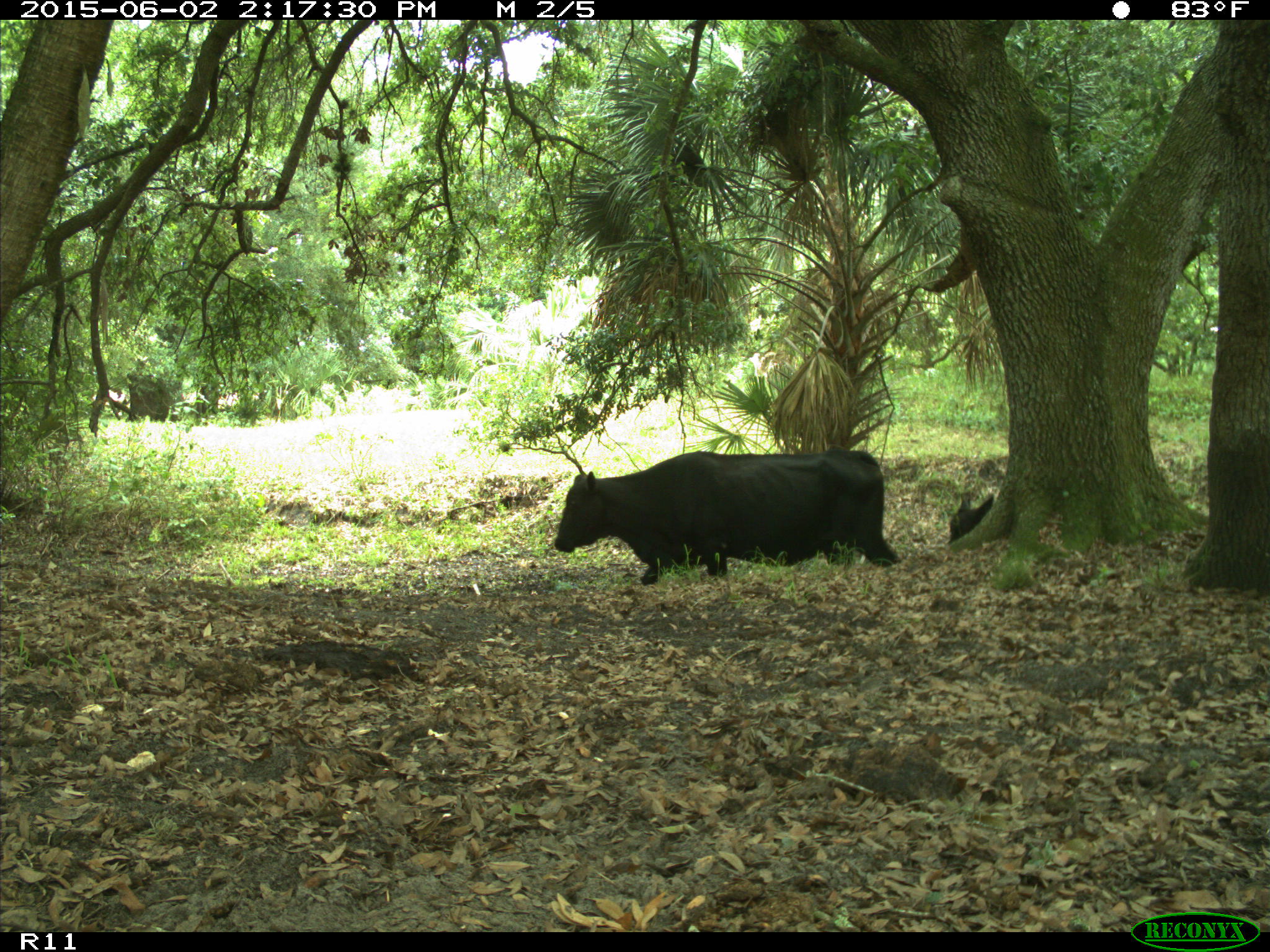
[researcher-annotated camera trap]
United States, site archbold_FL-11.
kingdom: Animalia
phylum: Chordata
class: Mammalia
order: Artiodactyla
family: Bovidae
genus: Bos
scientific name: Bos taurus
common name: domestic cow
Bos taurus (domestic cow).